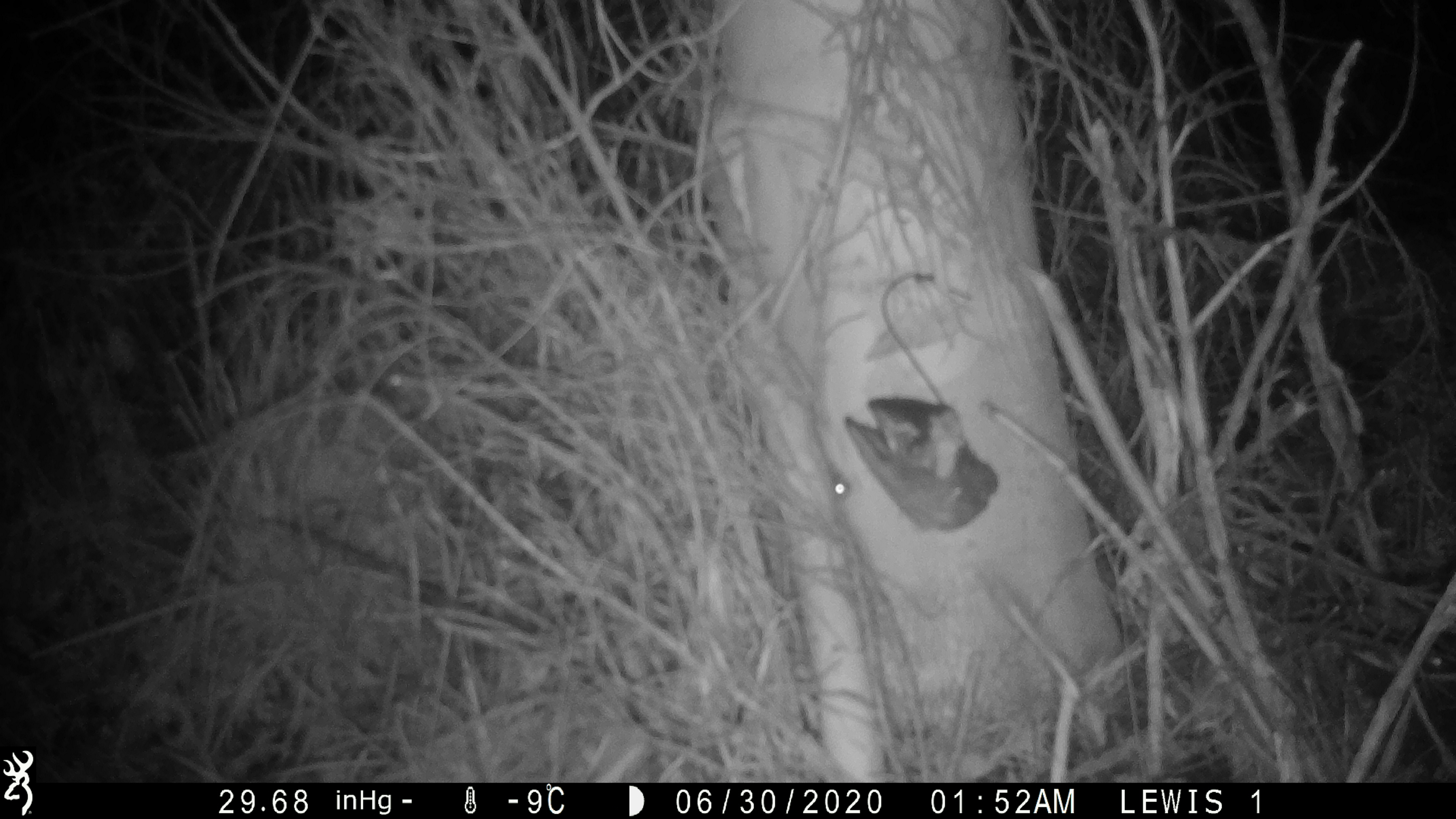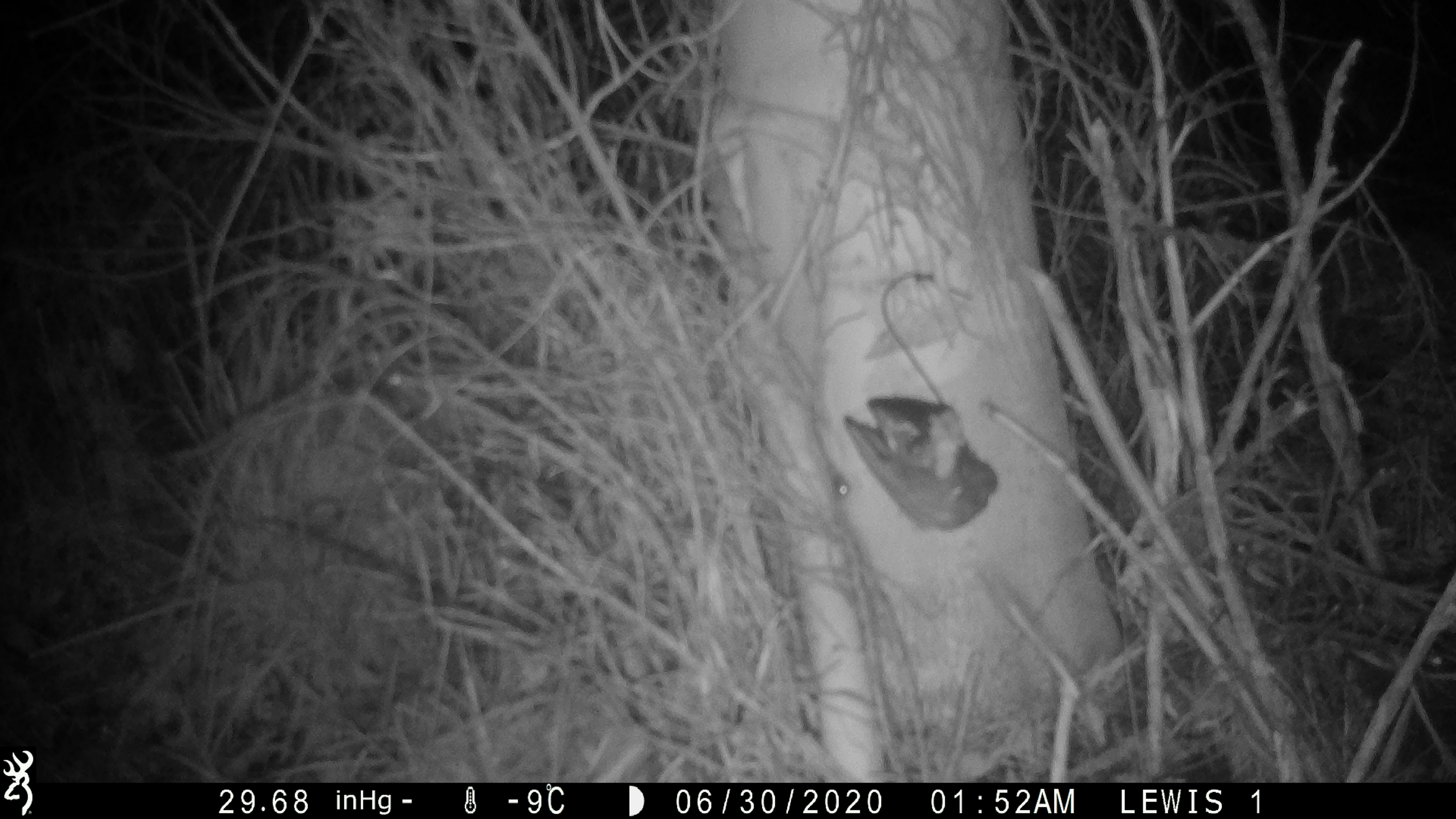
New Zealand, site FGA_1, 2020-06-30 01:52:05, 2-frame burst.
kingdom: Animalia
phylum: Chordata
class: Mammalia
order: Rodentia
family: Muridae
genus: Mus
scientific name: Mus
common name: mouse